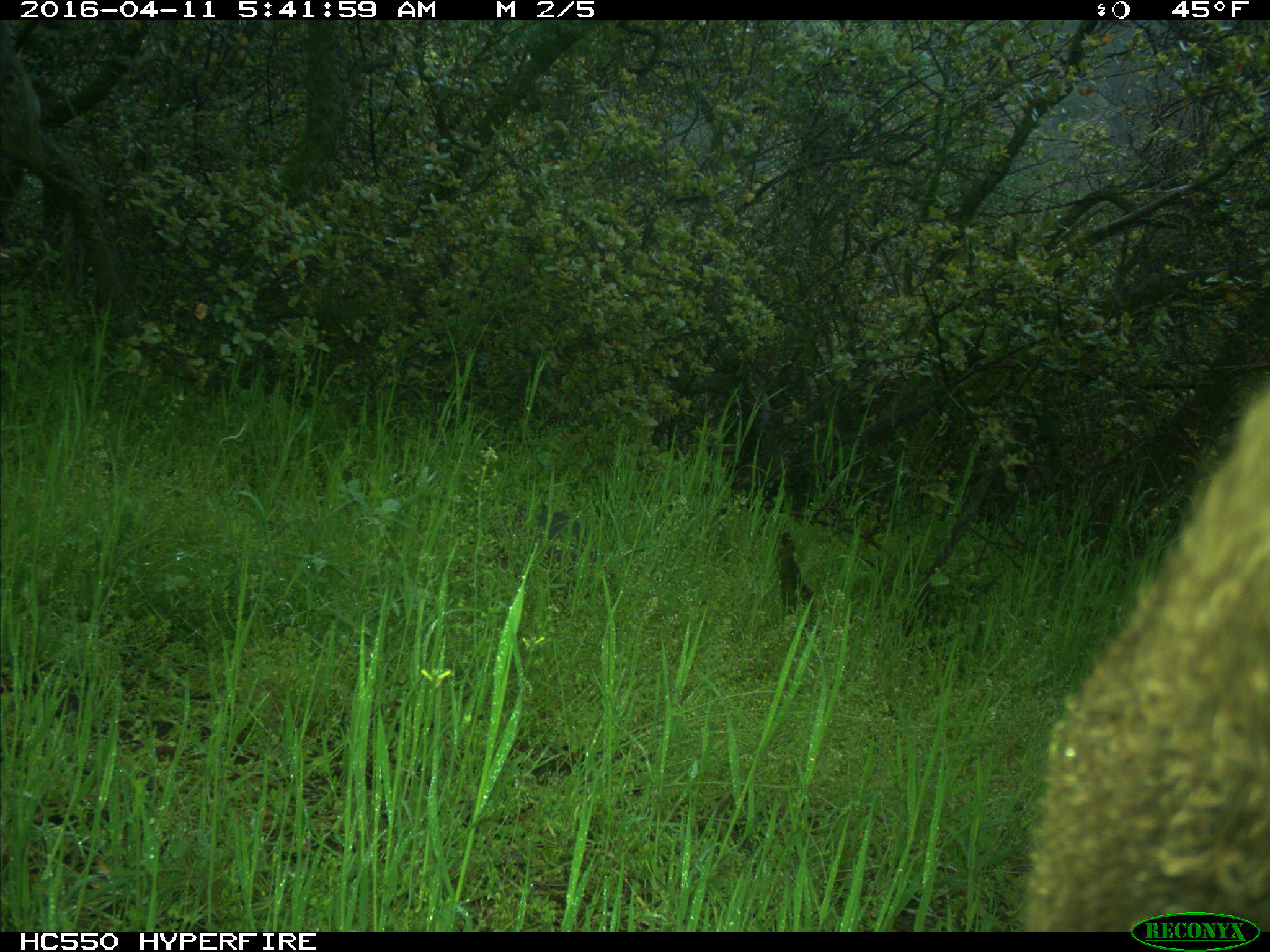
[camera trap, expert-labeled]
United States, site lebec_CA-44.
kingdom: Animalia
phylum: Chordata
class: Mammalia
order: Artiodactyla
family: Bovidae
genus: Bos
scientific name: Bos taurus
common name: domestic cow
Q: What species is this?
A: Bos taurus (domestic cow).